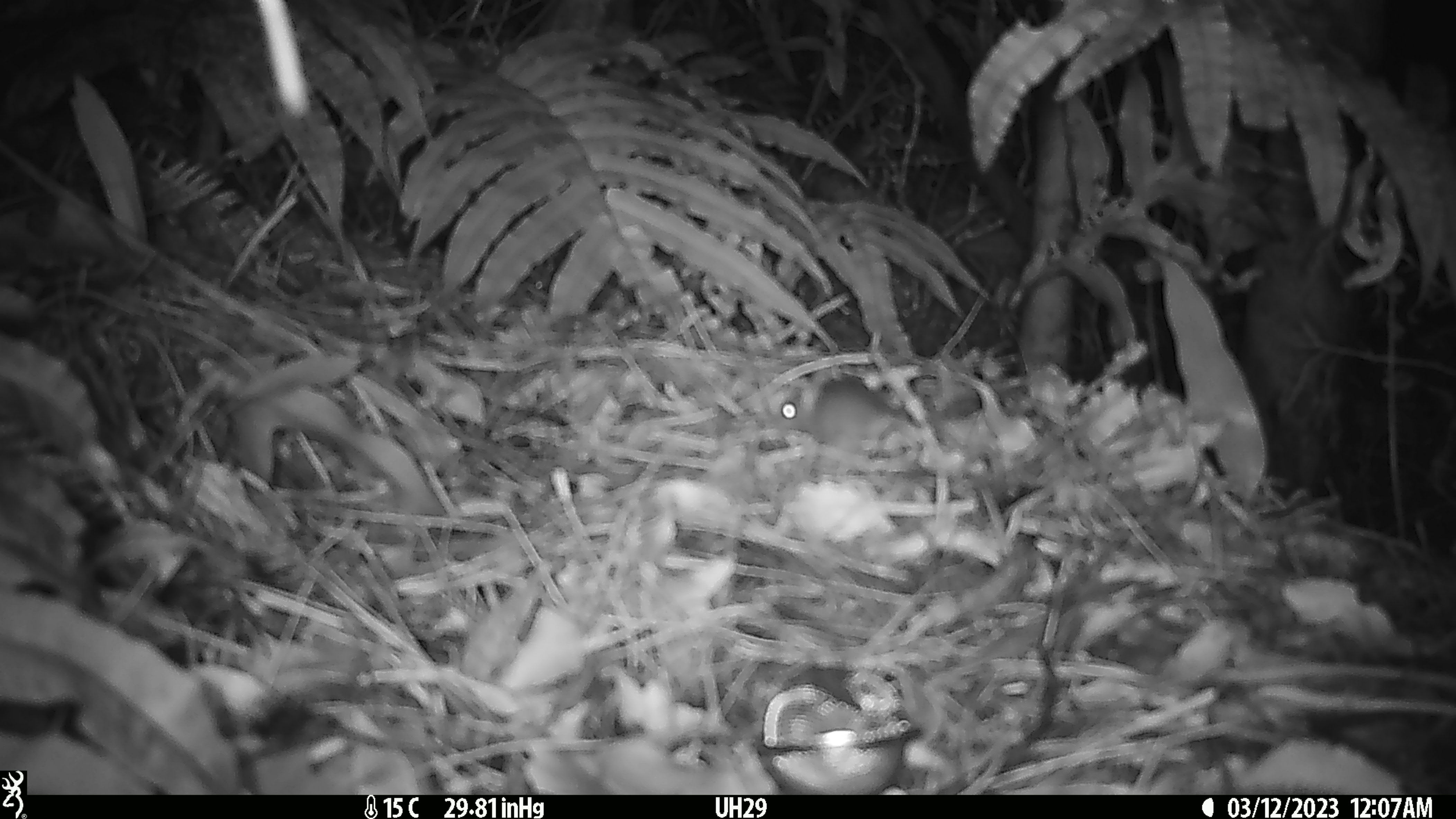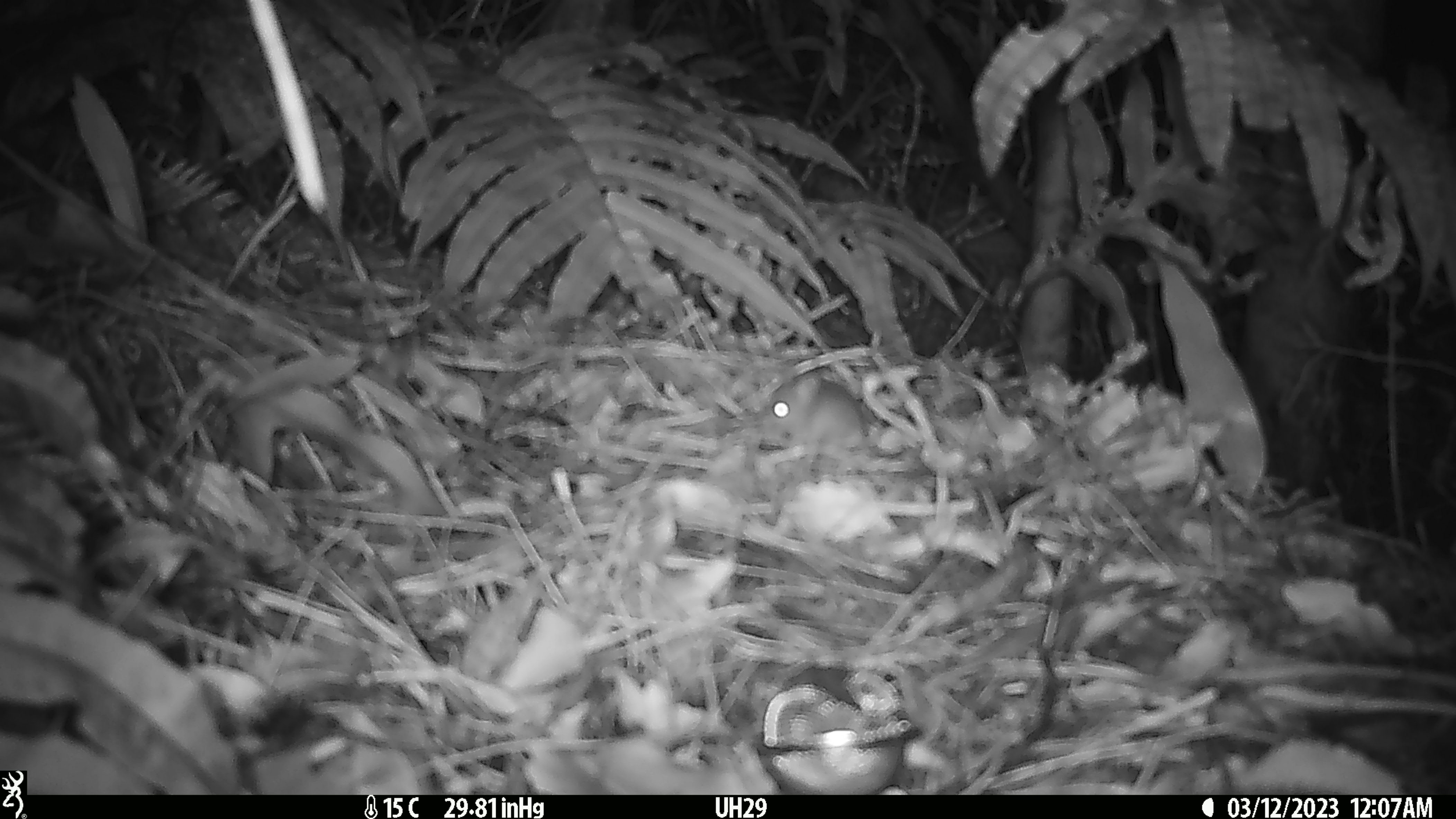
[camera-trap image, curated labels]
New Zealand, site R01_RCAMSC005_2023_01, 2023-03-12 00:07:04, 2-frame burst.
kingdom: Animalia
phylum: Chordata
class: Mammalia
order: Rodentia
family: Muridae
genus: Mus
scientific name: Mus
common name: mouse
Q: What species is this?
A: Mouse (Mus).